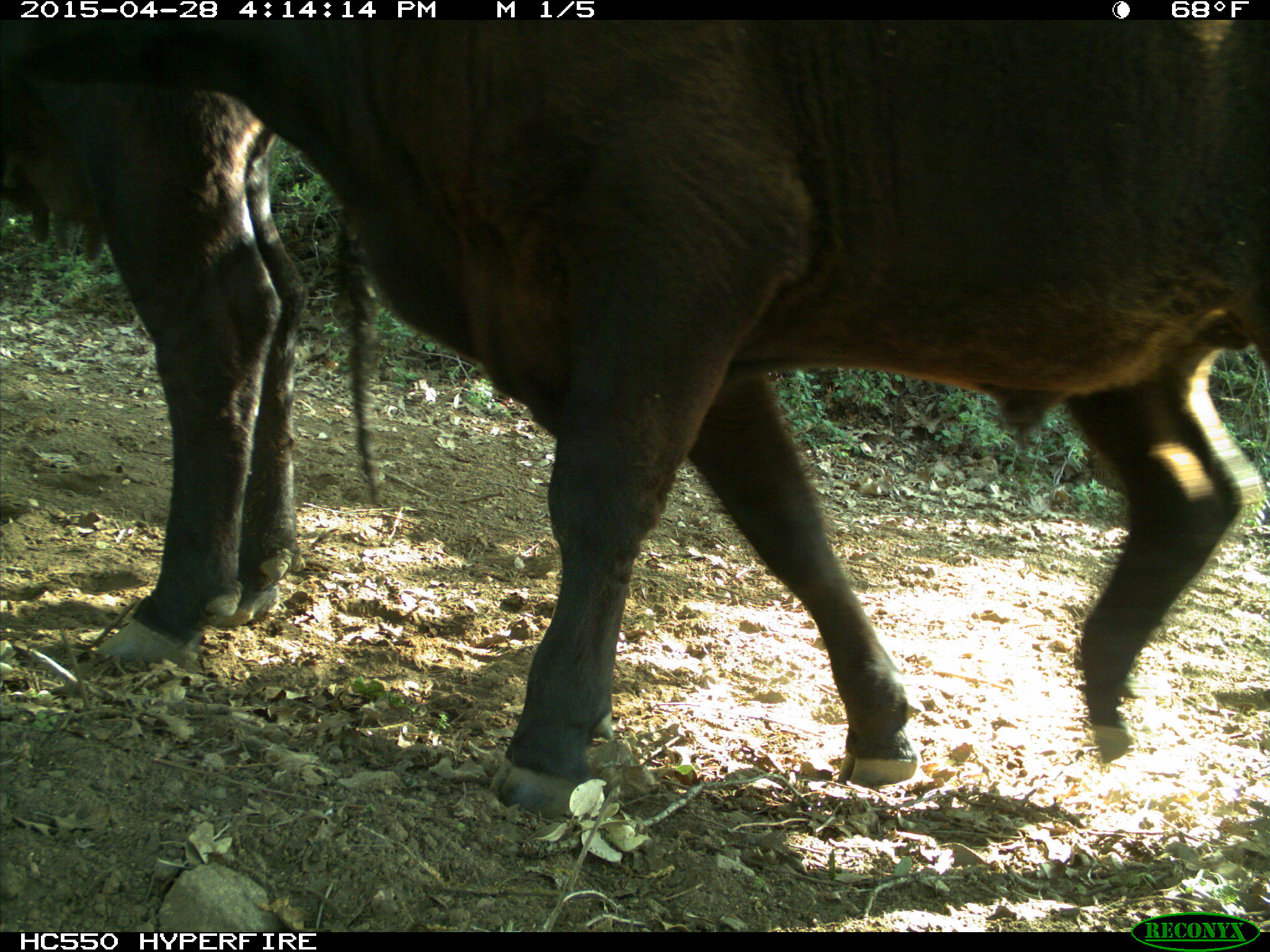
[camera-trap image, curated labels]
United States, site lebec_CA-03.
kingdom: Animalia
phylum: Chordata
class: Mammalia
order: Artiodactyla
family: Bovidae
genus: Bos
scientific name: Bos taurus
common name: domestic cow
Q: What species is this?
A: Bos taurus (domestic cow).